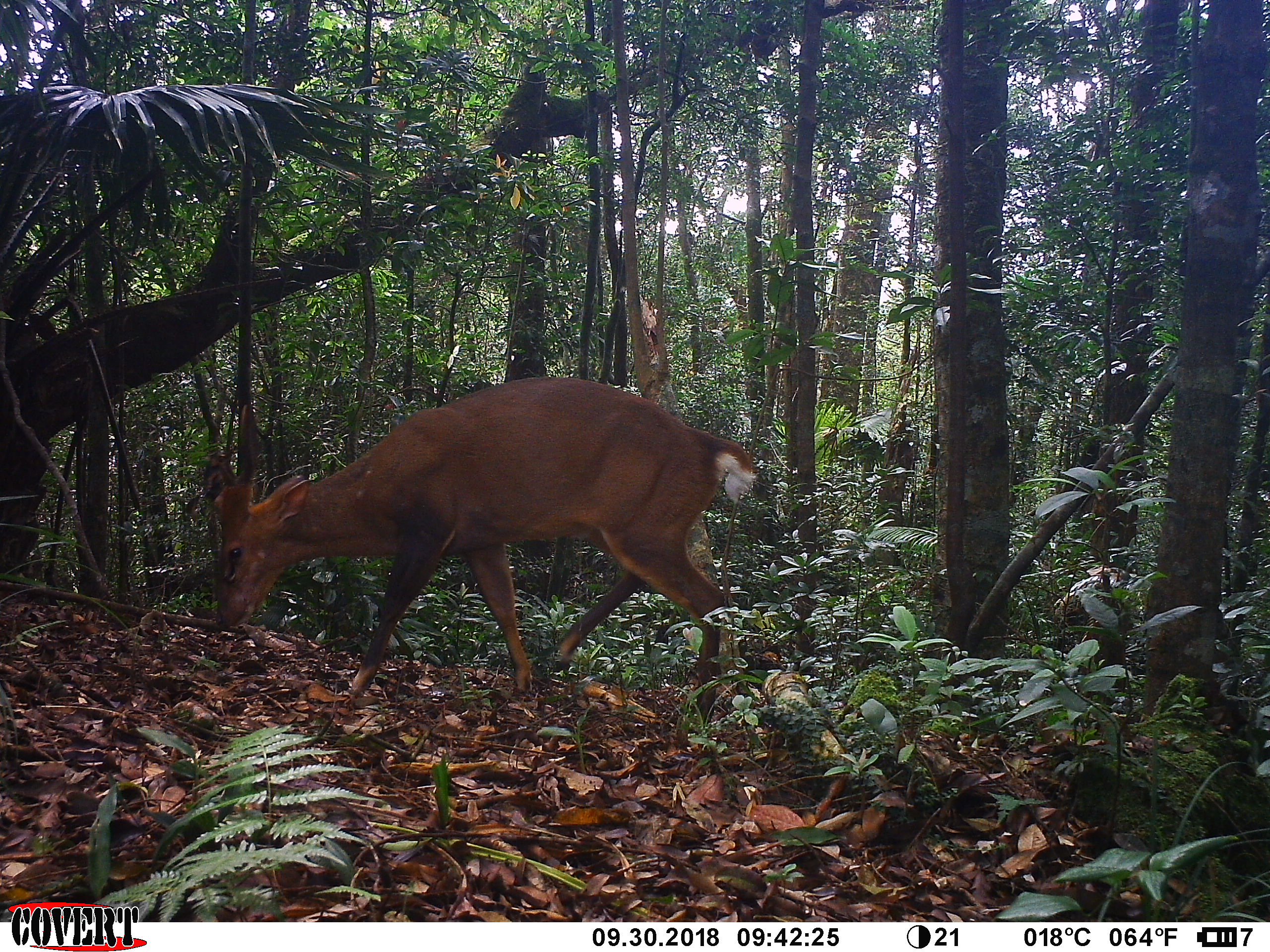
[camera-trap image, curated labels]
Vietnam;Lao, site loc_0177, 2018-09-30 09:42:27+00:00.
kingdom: Animalia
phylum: Chordata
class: Mammalia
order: Artiodactyla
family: Cervidae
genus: Muntiacus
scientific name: Muntiacus vuquangensis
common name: large-antlered muntjac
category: large antlered muntjac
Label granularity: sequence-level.